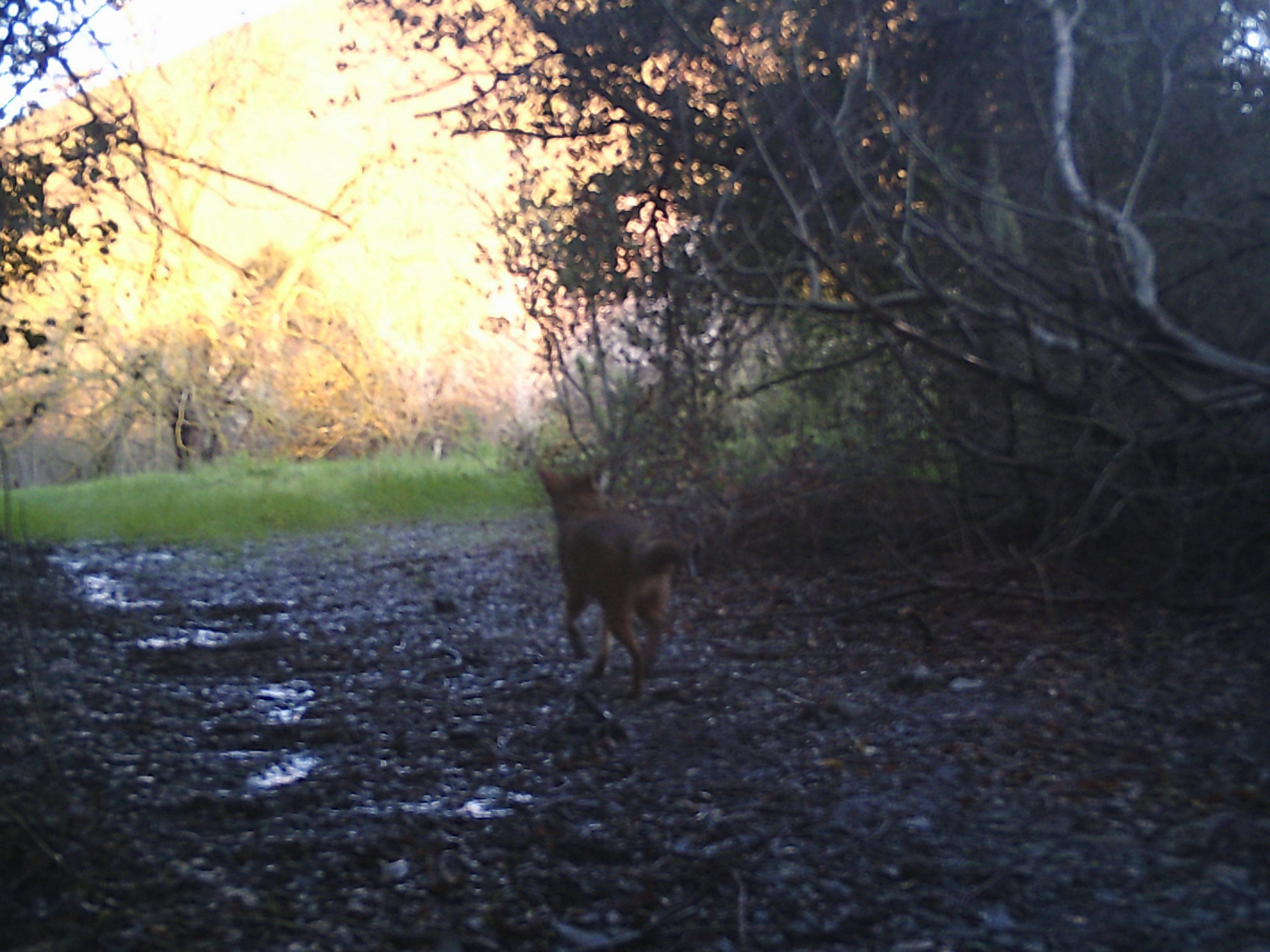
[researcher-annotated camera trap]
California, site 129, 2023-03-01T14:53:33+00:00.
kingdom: Animalia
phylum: Chordata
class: Mammalia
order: Carnivora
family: Felidae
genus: Lynx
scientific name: Lynx rufus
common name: bobcat